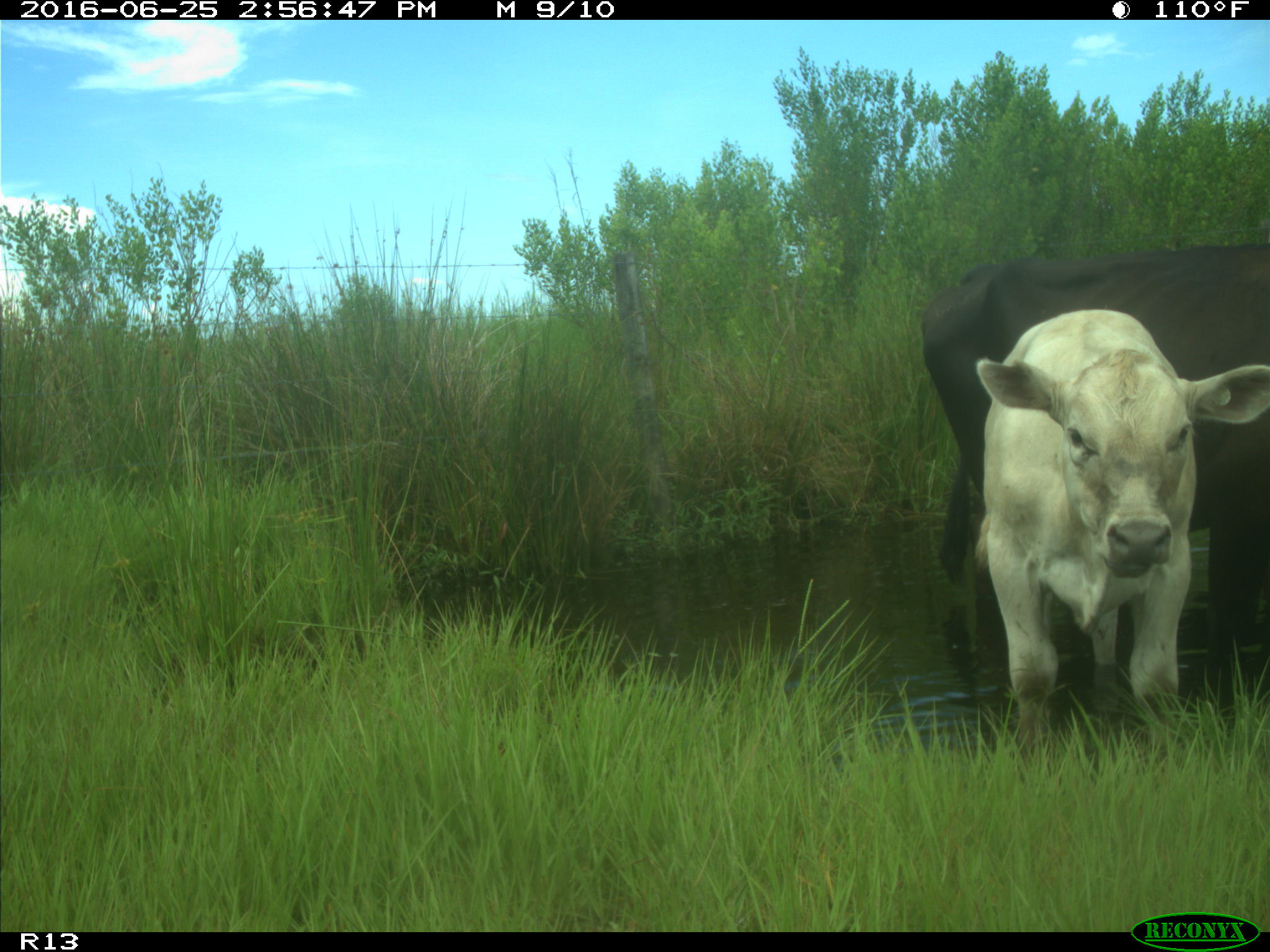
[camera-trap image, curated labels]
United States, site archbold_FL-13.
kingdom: Animalia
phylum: Chordata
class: Mammalia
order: Artiodactyla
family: Bovidae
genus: Bos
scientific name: Bos taurus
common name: domestic cow